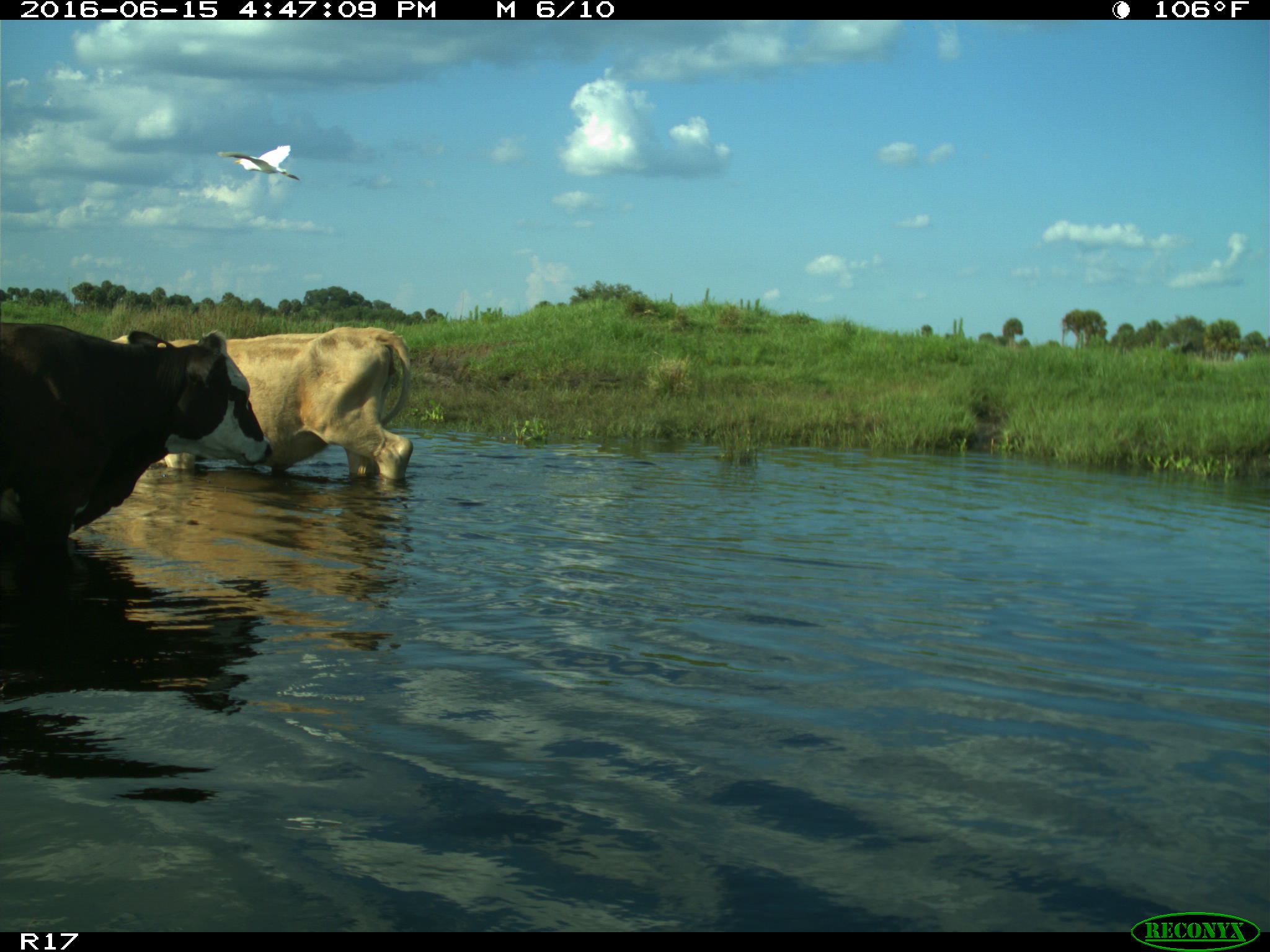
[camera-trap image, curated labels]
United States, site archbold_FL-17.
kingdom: Animalia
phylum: Chordata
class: Mammalia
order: Artiodactyla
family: Bovidae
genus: Bos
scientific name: Bos taurus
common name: domestic cow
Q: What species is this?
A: Bos taurus (domestic cow).